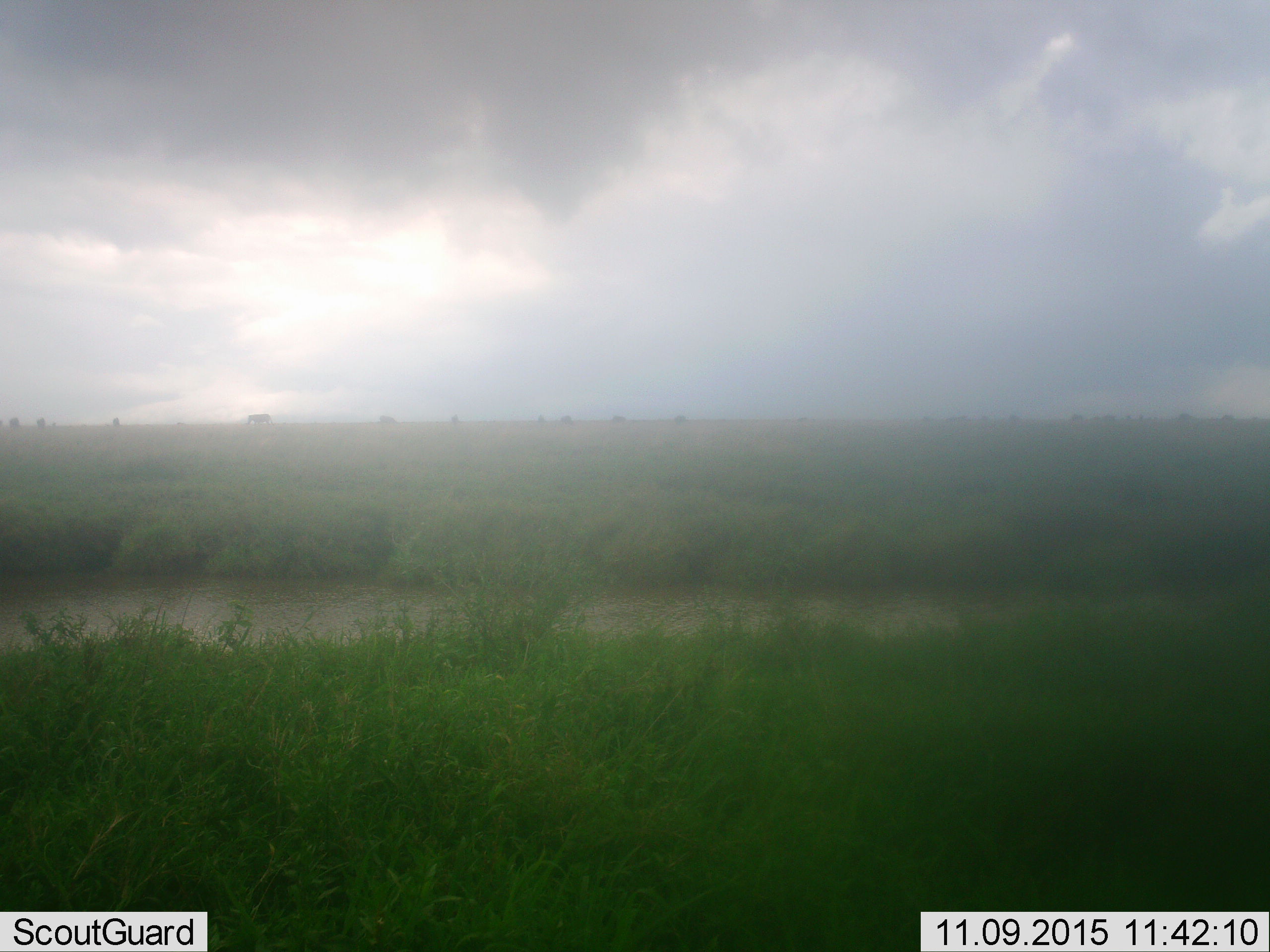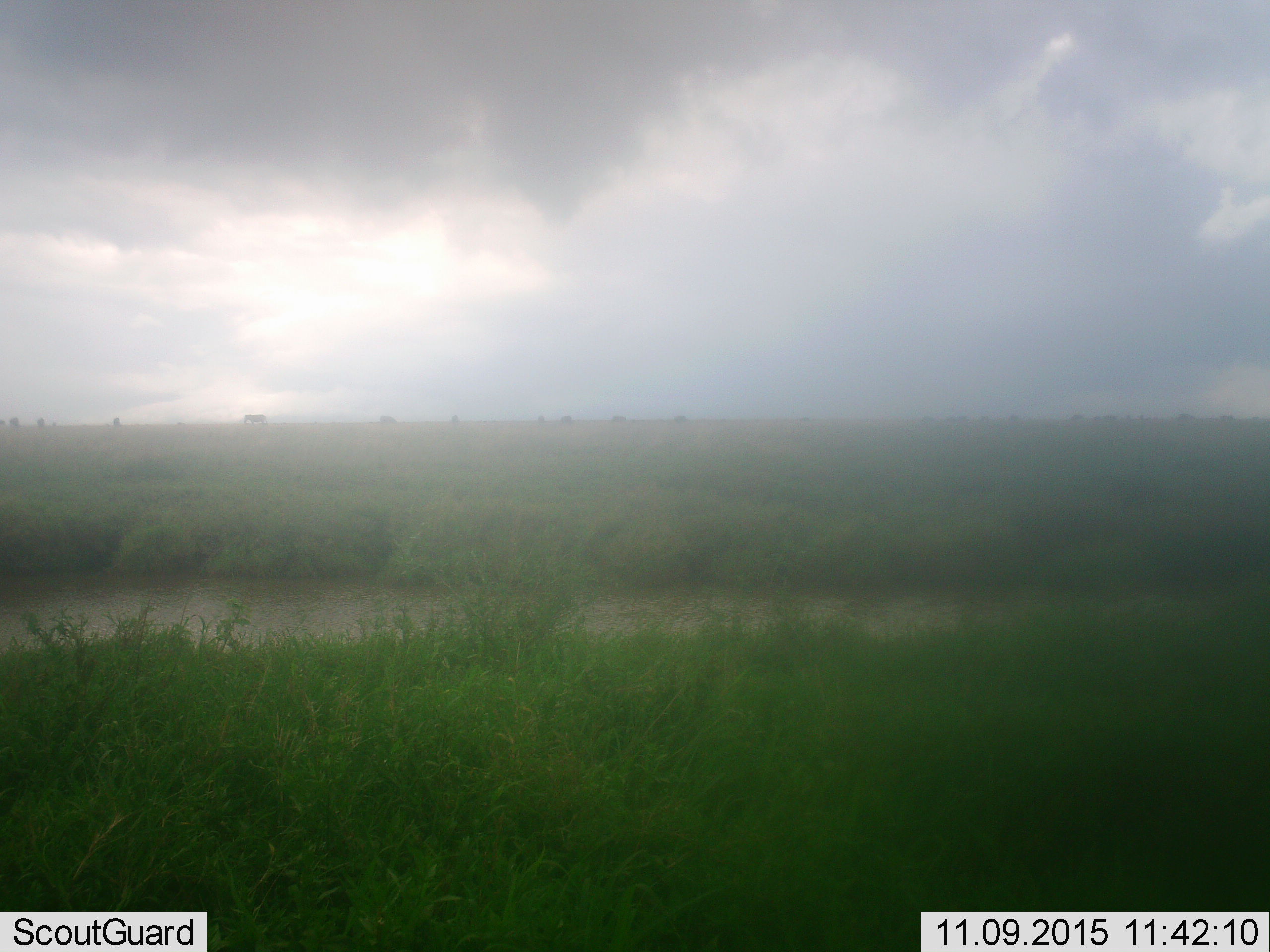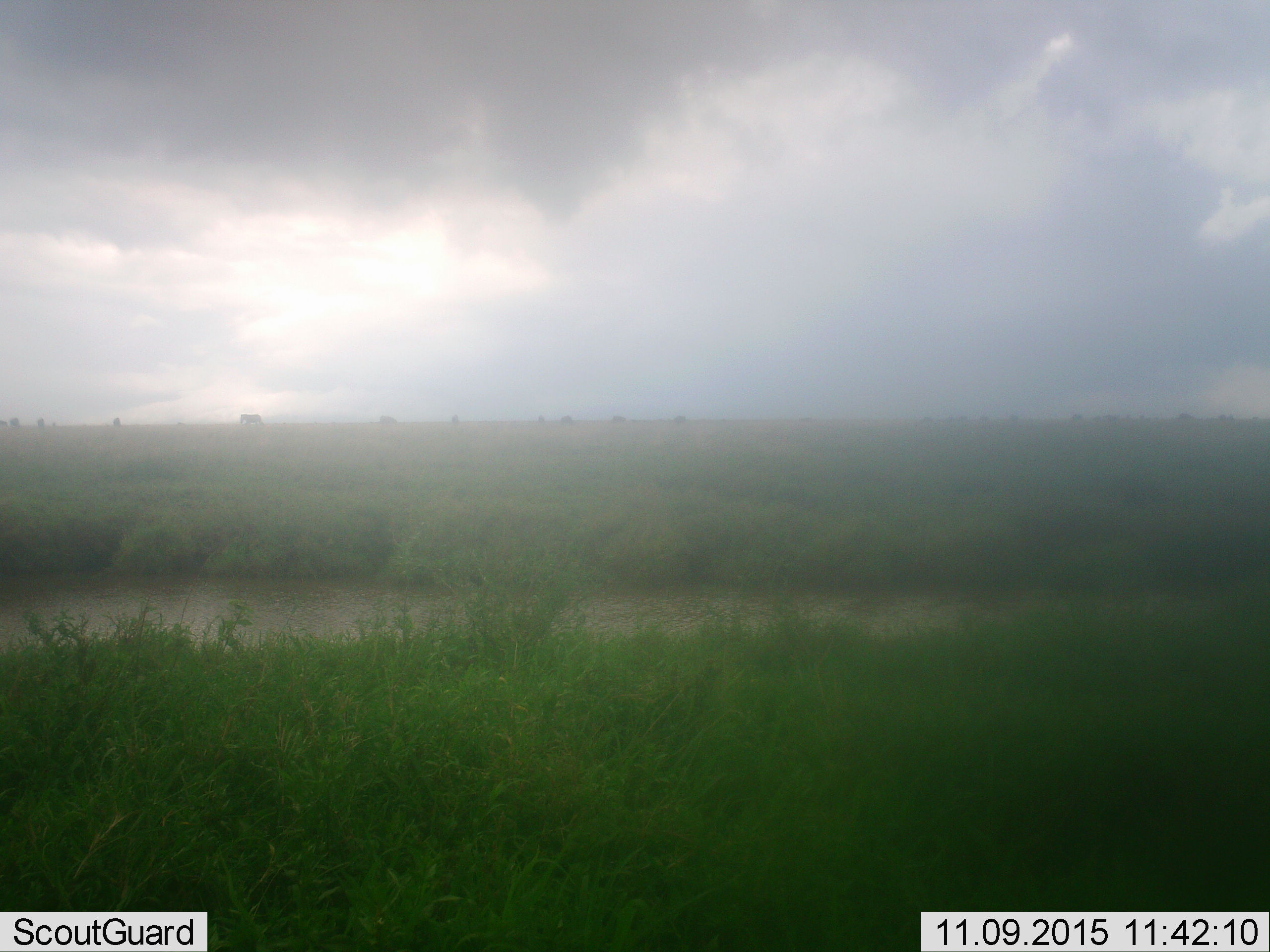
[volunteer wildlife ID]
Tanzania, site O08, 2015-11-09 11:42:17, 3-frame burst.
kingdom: Animalia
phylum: Chordata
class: Mammalia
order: Artiodactyla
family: Bovidae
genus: Connochaetes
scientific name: Connochaetes taurinus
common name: blue wildebeest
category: wildebeest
Wildebeest (blue wildebeest) (Connochaetes taurinus), count 11-50. Behavior (volunteer vote fractions): standing 75%, resting 0%, moving 50%, interacting 0%. Young present (vote fraction): 0%. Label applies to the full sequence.